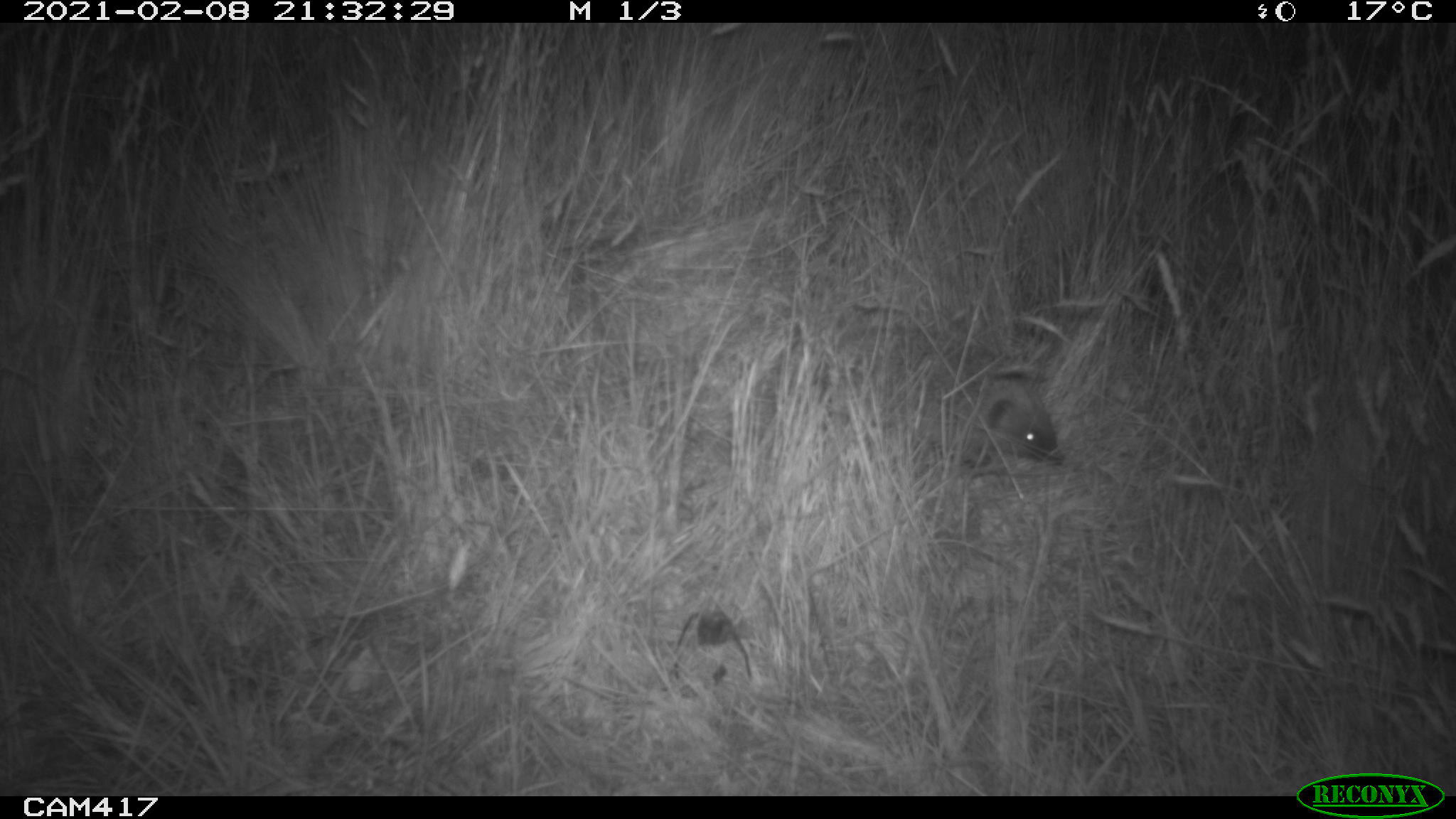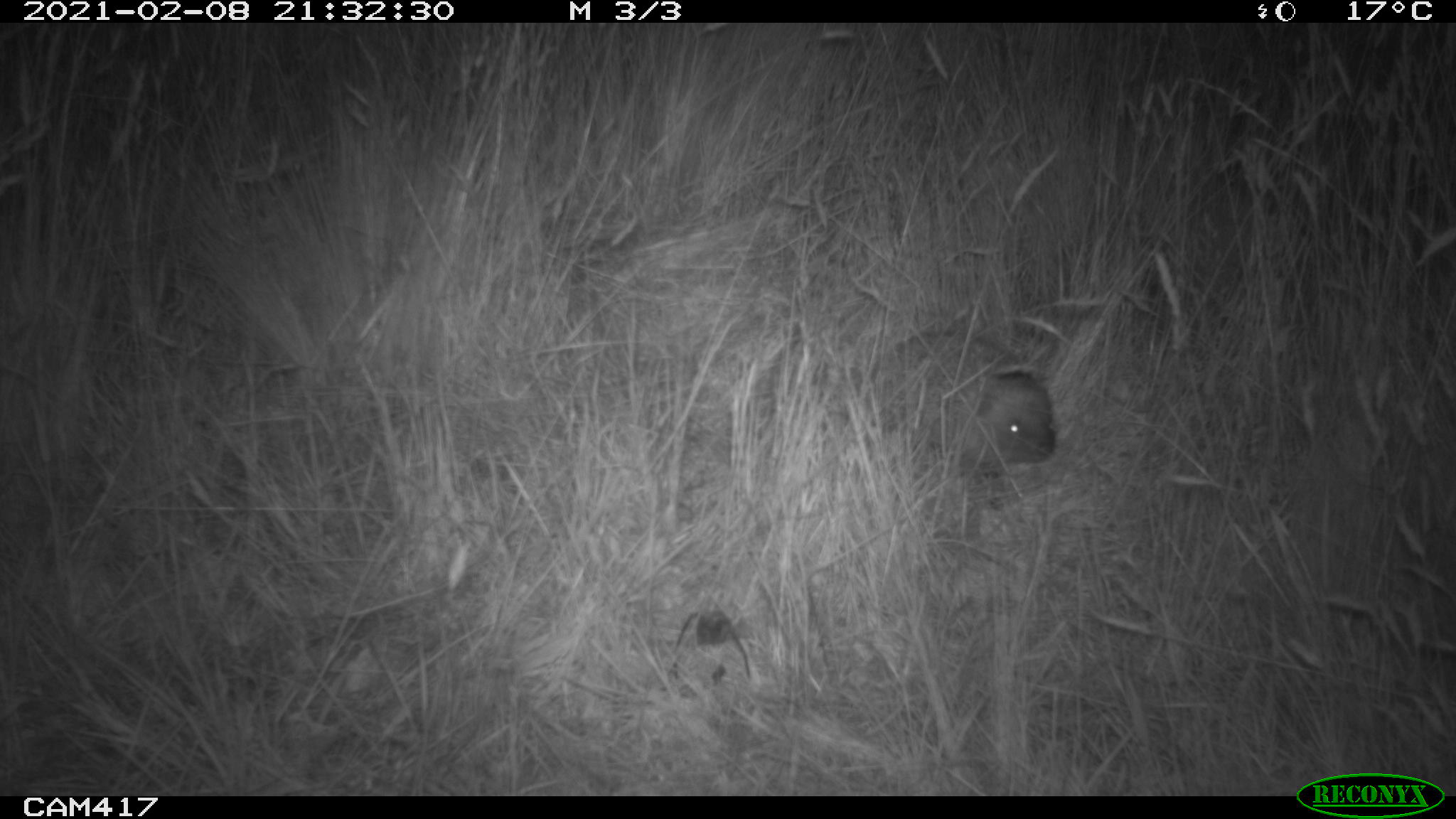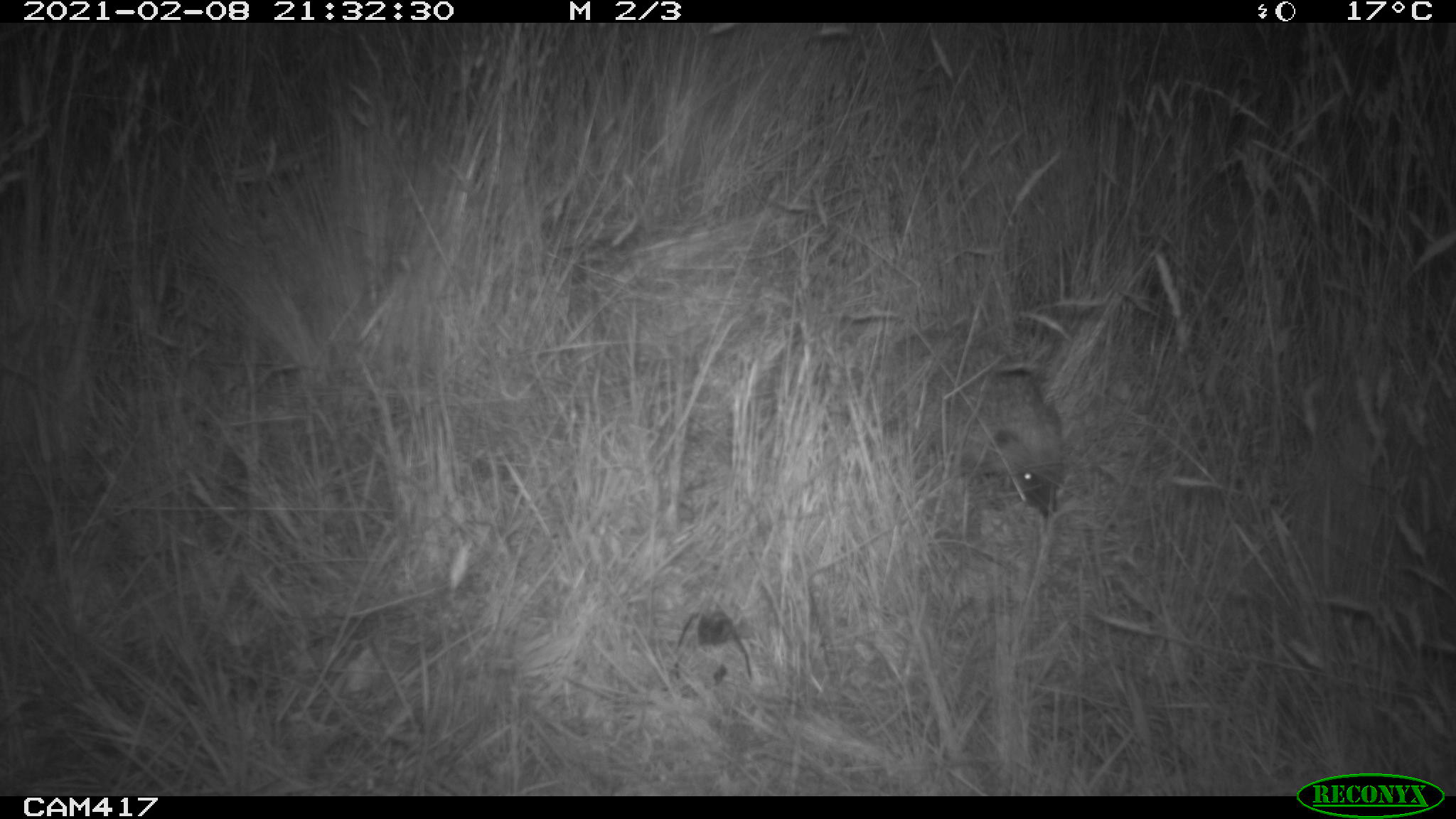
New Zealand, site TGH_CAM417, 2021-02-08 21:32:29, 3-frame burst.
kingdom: Animalia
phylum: Chordata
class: Mammalia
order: Eulipotyphla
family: Erinaceidae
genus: Erinaceus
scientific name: Erinaceus europaeus europaeus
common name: european hedgehog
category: hedgehog